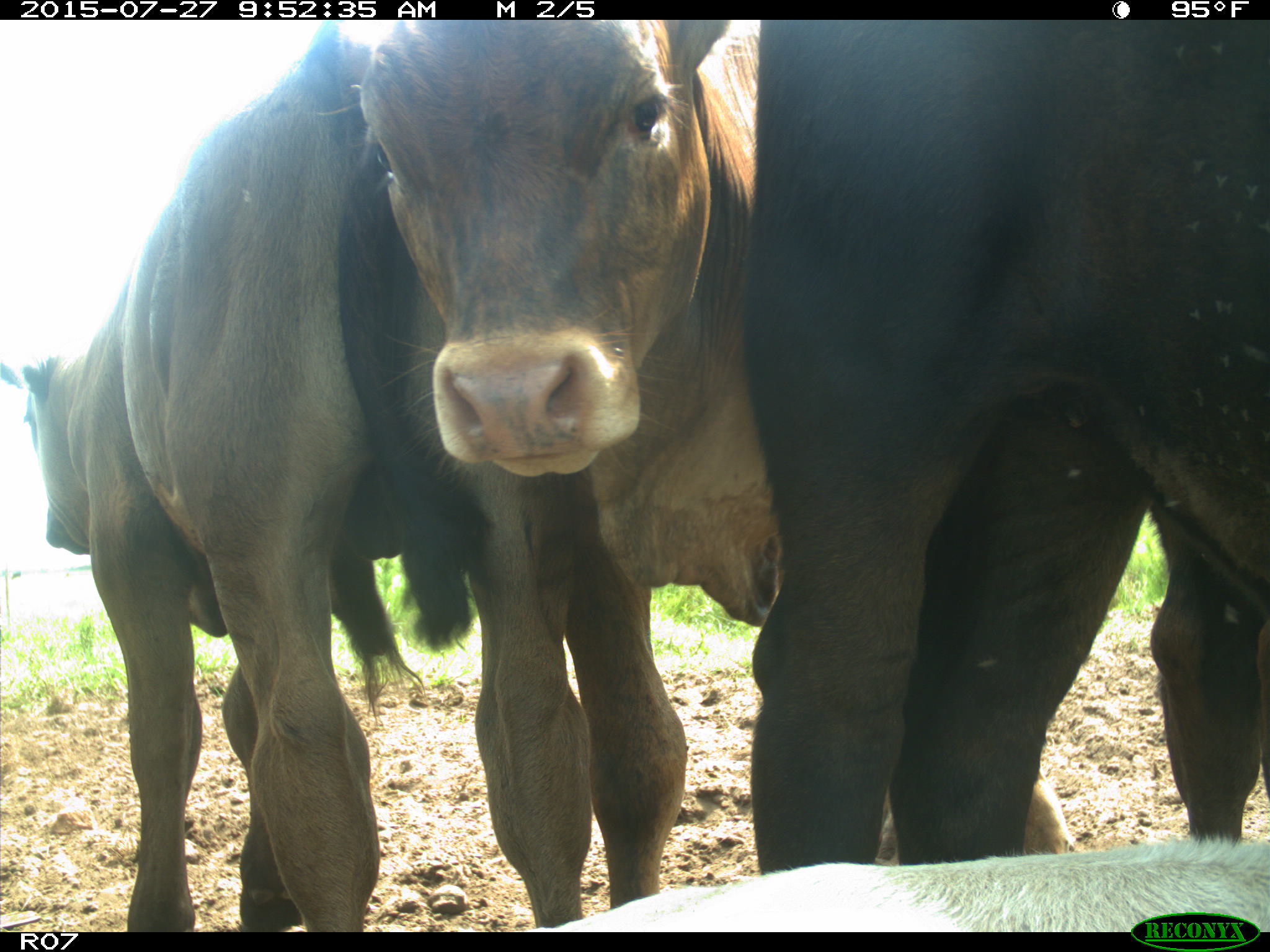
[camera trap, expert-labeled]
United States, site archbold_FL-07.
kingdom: Animalia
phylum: Chordata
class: Mammalia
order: Artiodactyla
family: Bovidae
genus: Bos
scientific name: Bos taurus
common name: domestic cow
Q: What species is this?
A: Bos taurus (domestic cow).